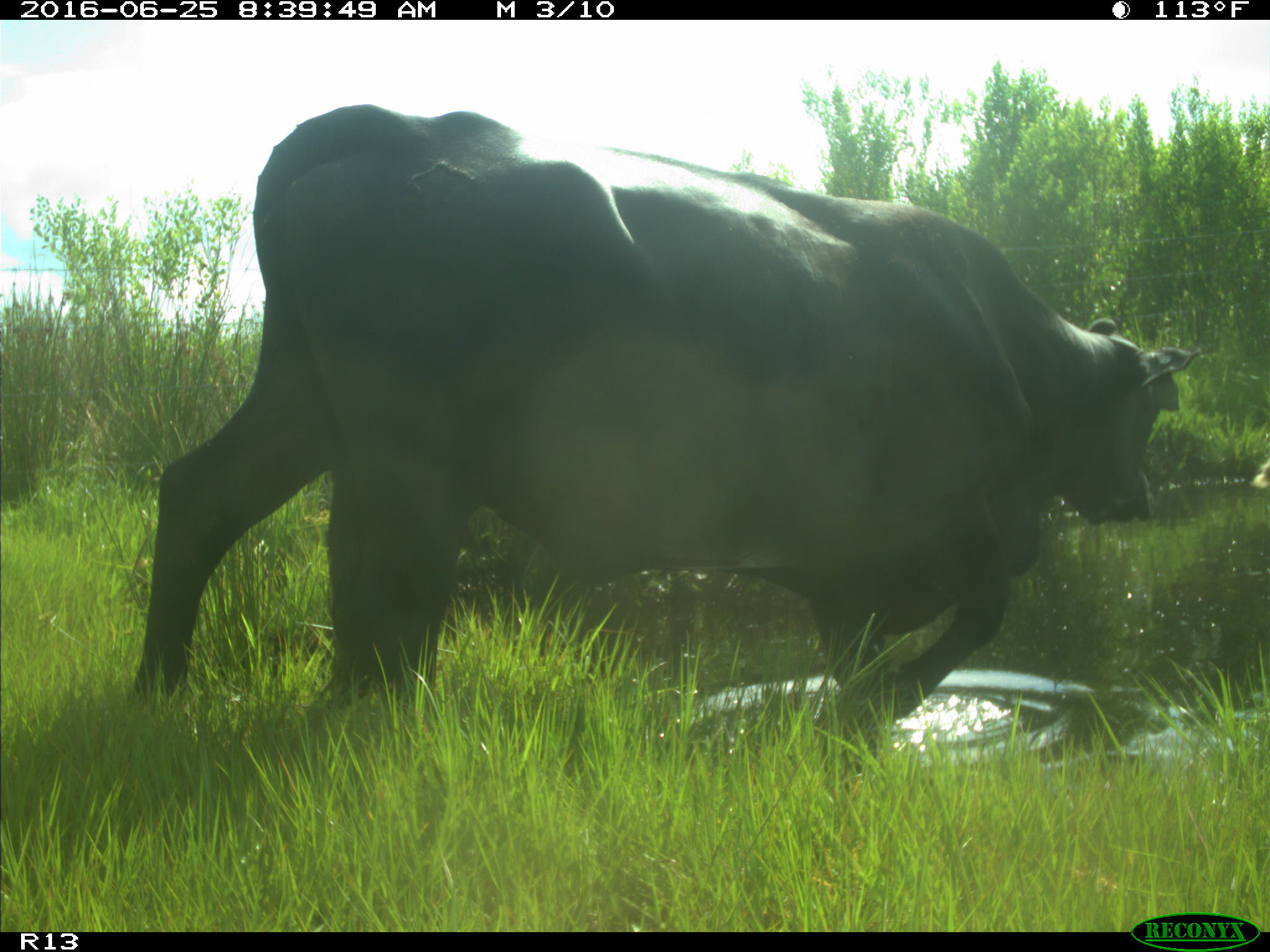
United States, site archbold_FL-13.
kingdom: Animalia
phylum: Chordata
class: Mammalia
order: Artiodactyla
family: Bovidae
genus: Bos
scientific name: Bos taurus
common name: domestic cow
Bos taurus (domestic cow).